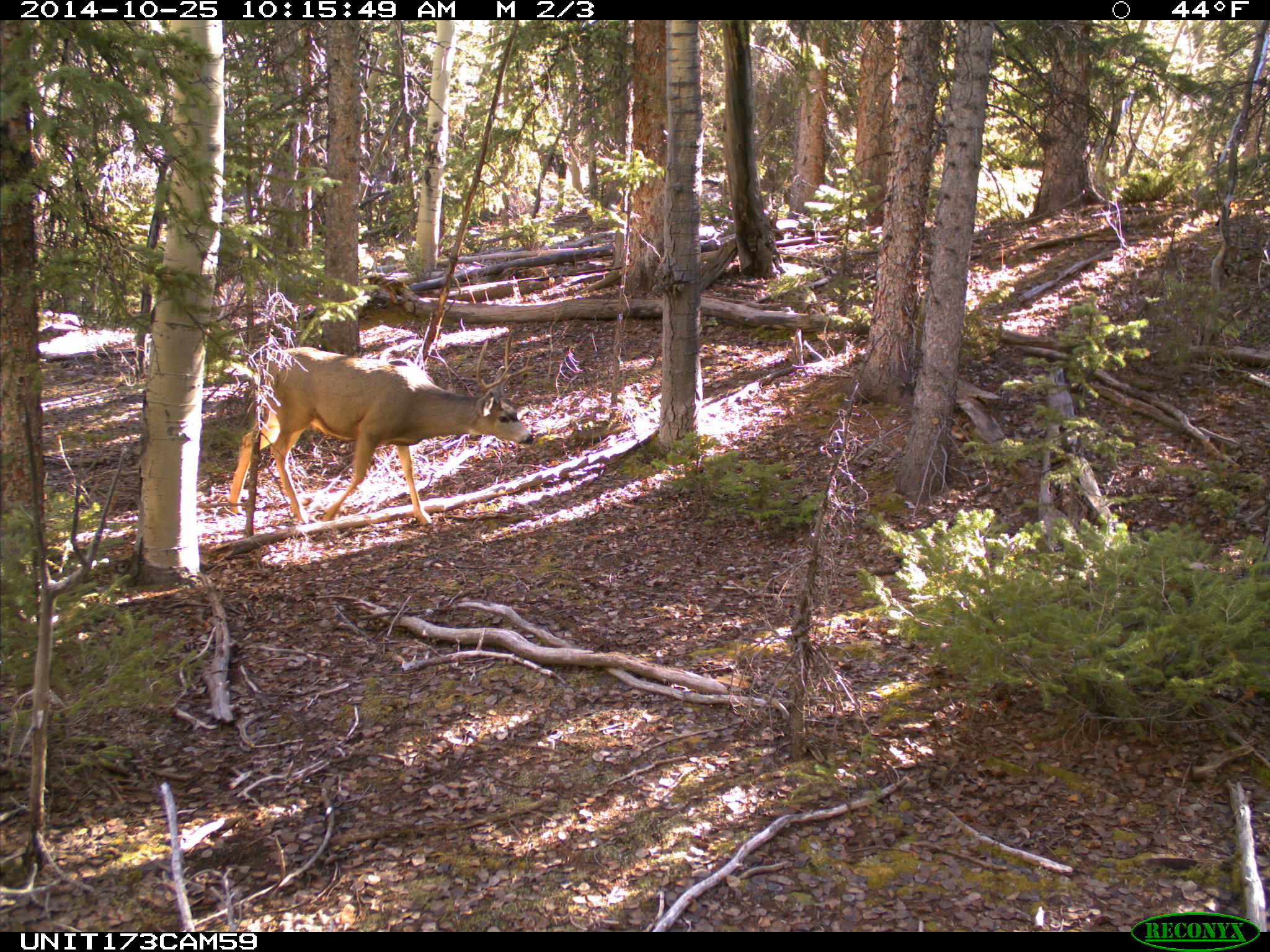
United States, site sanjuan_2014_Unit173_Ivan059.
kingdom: Animalia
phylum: Chordata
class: Mammalia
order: Artiodactyla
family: Cervidae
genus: Odocoileus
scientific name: Odocoileus hemionus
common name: mule deer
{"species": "Odocoileus hemionus (mule deer)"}